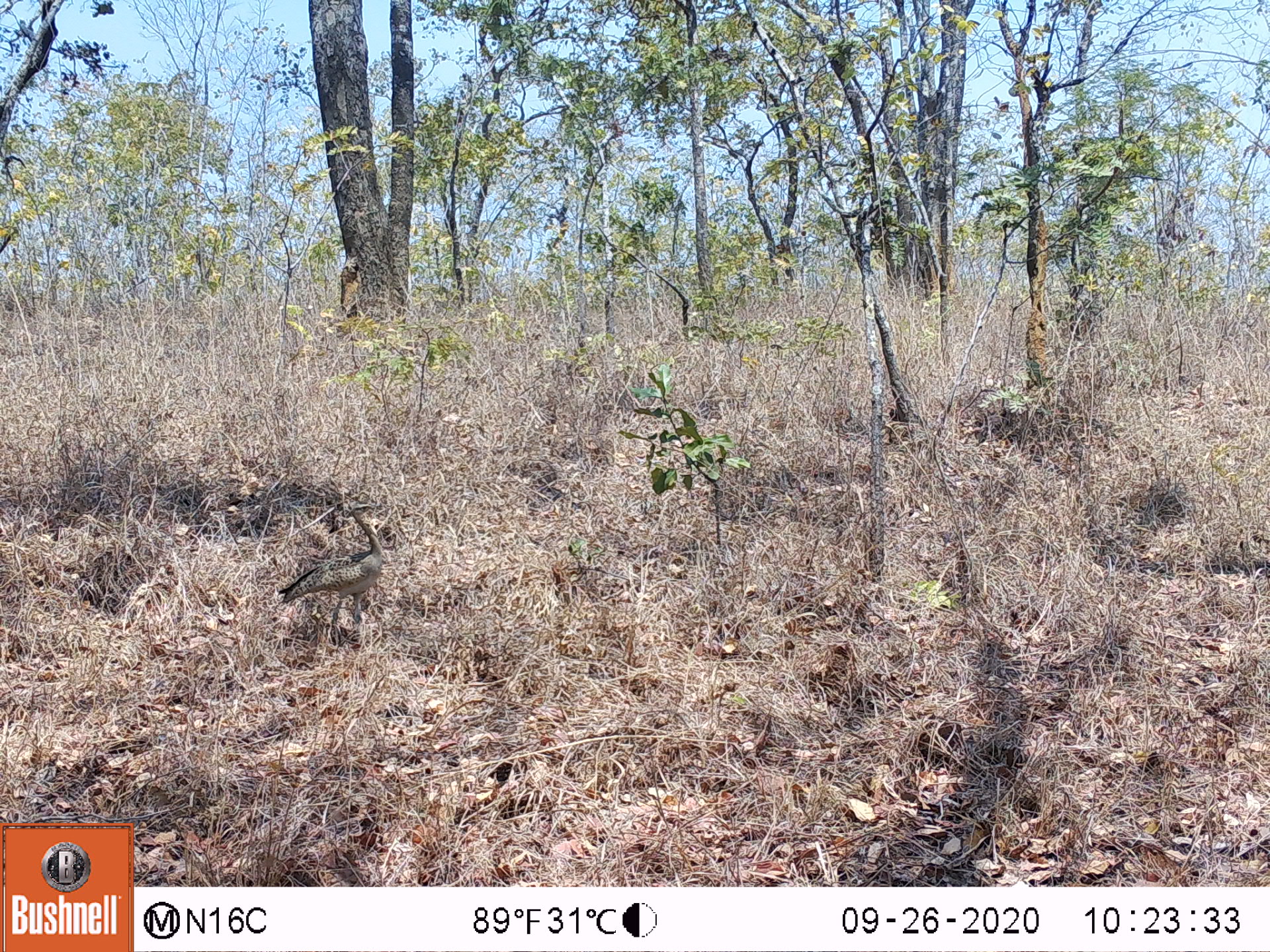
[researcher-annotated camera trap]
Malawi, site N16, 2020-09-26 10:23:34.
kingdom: Animalia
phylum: Chordata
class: Aves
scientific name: Aves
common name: bird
Bird (Aves), count 1.